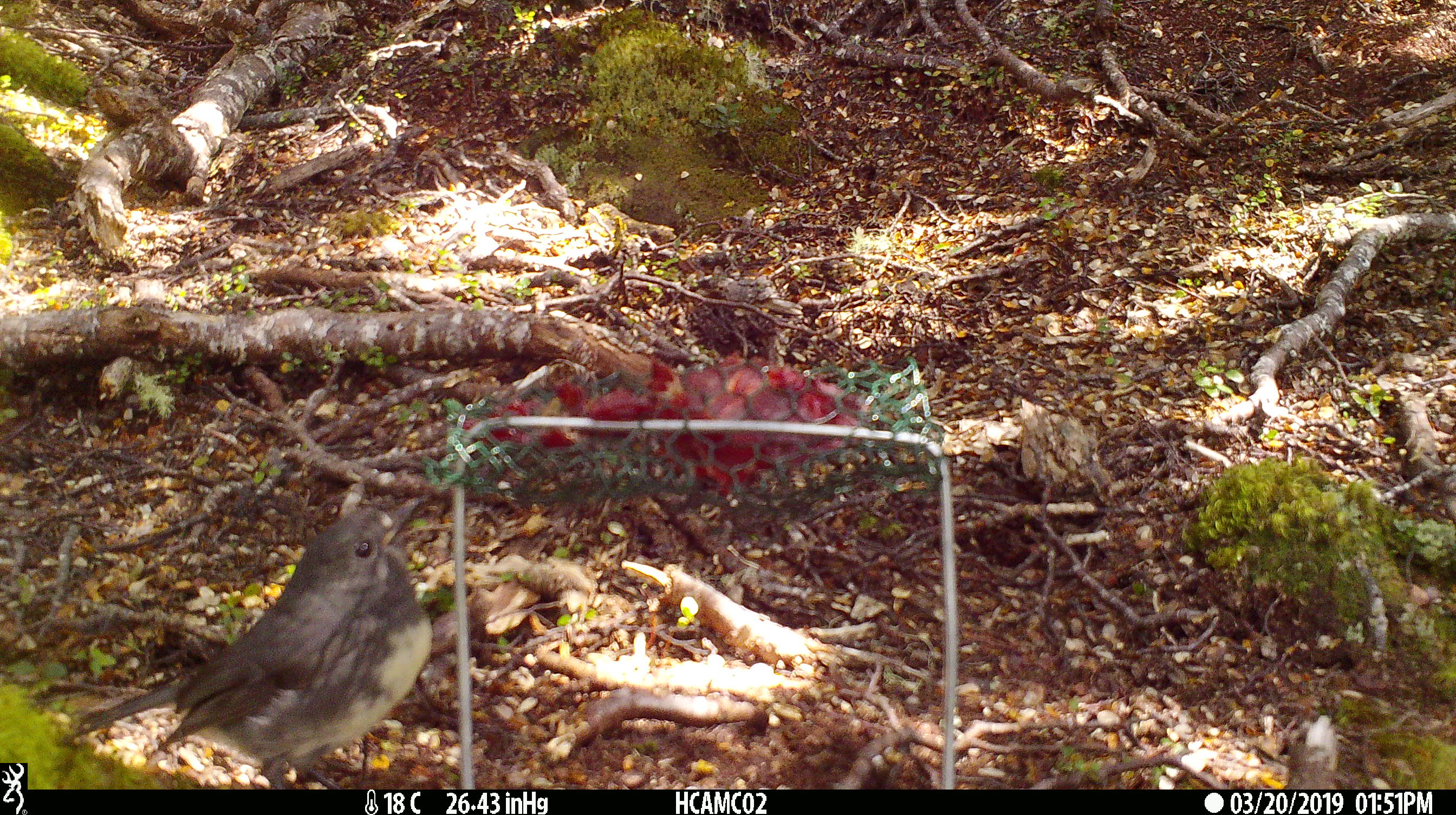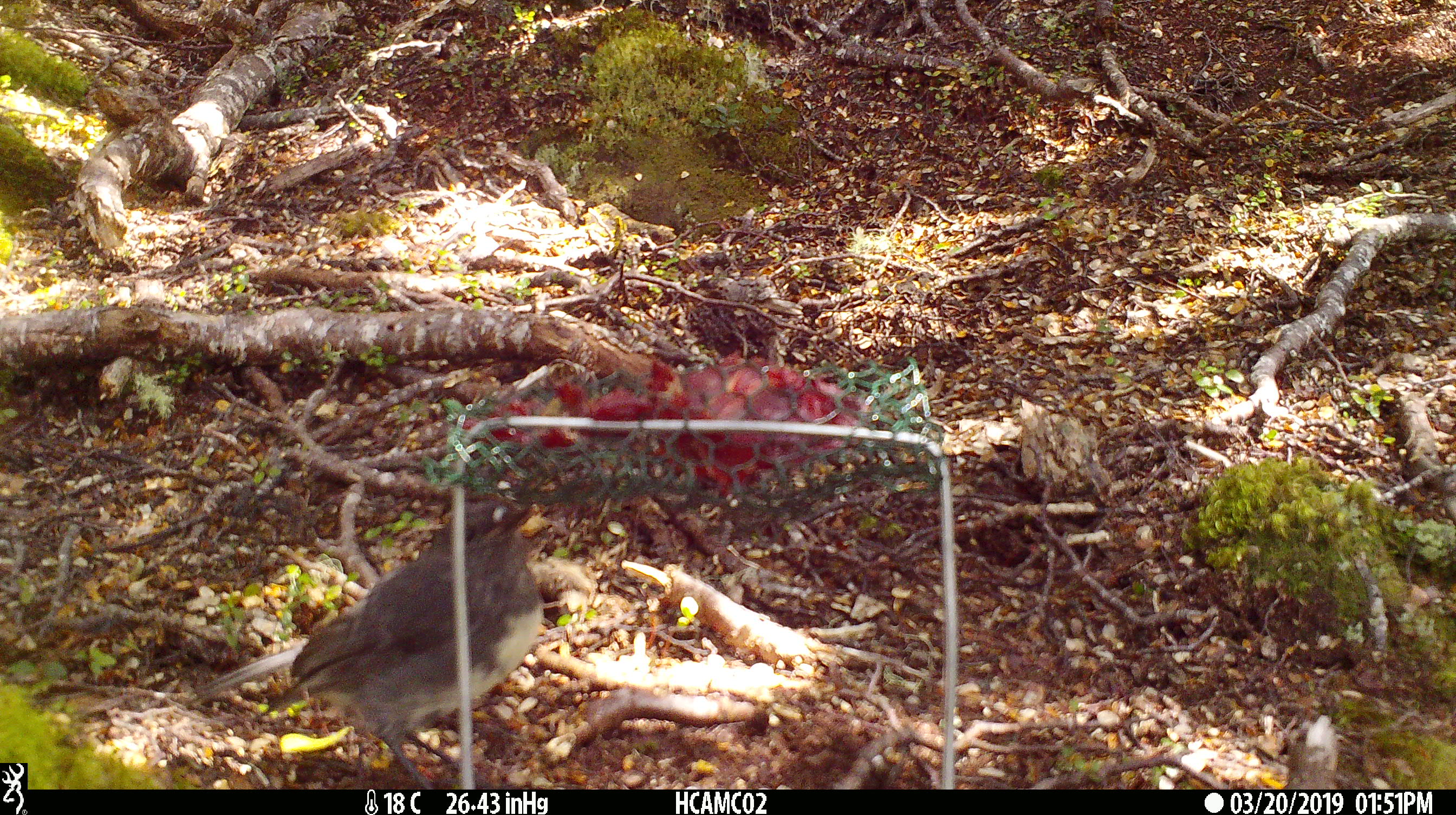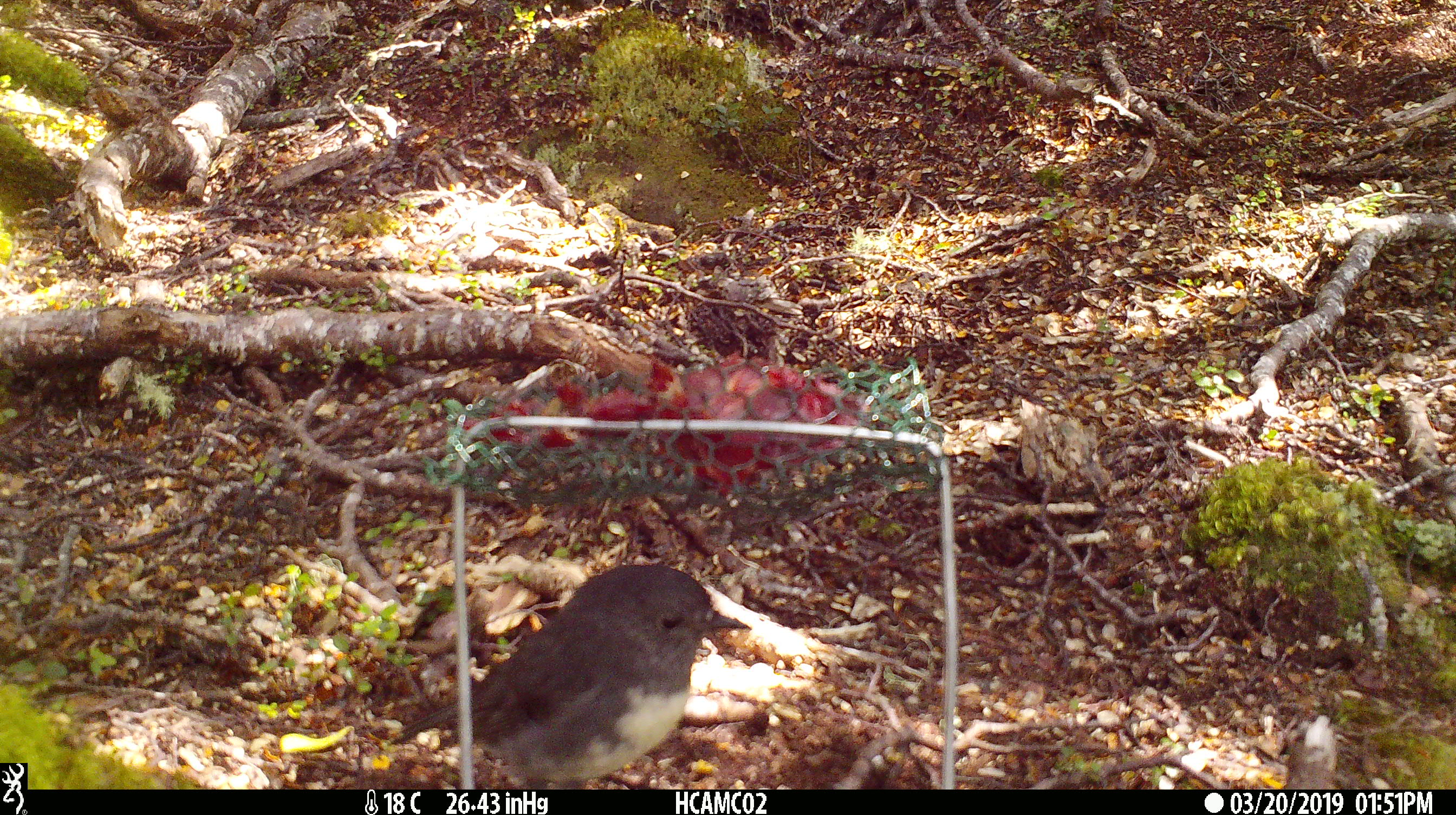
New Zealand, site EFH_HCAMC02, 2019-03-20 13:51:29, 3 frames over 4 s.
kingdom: Animalia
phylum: Chordata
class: Aves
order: Passeriformes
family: Petroicidae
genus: Petroica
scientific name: Petroica australis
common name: new zealand robin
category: robin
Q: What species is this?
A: Robin (new zealand robin) (Petroica australis).